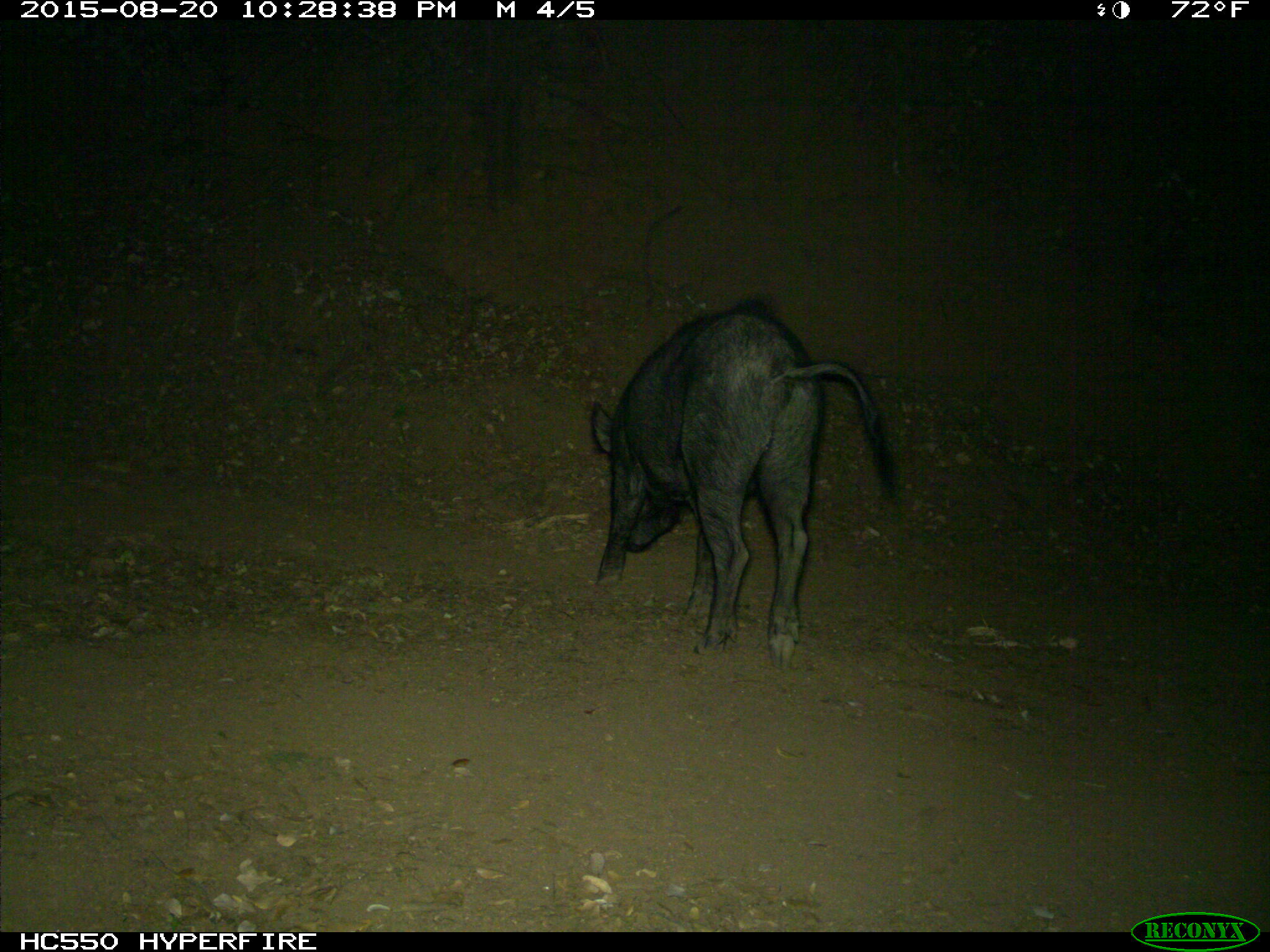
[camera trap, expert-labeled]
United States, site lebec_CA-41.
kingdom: Animalia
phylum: Chordata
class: Mammalia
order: Artiodactyla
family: Suidae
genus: Sus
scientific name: Sus scrofa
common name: wild boar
Sus scrofa (wild boar).